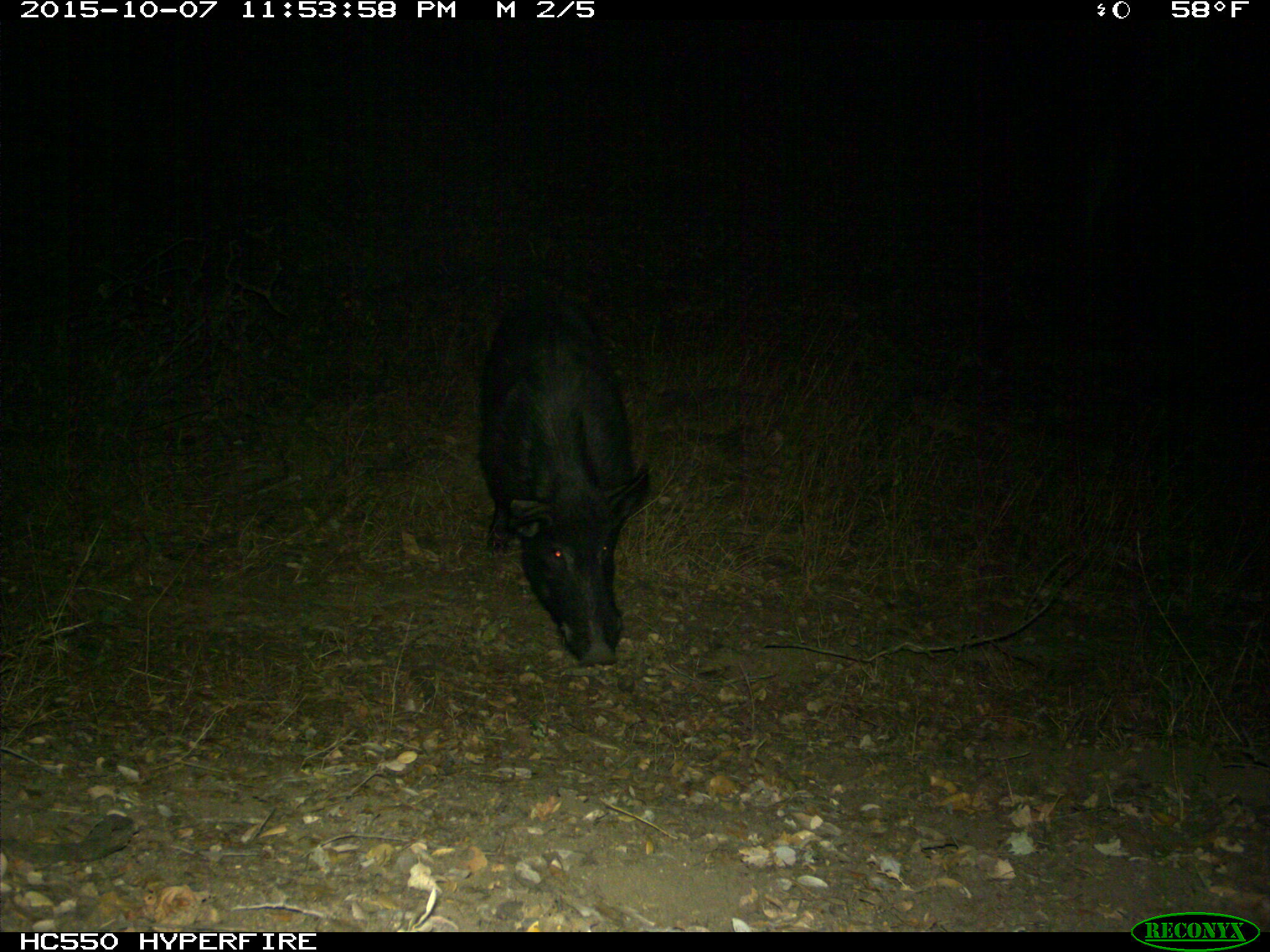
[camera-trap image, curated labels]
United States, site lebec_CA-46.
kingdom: Animalia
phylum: Chordata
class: Mammalia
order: Artiodactyla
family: Suidae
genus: Sus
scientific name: Sus scrofa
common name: wild boar